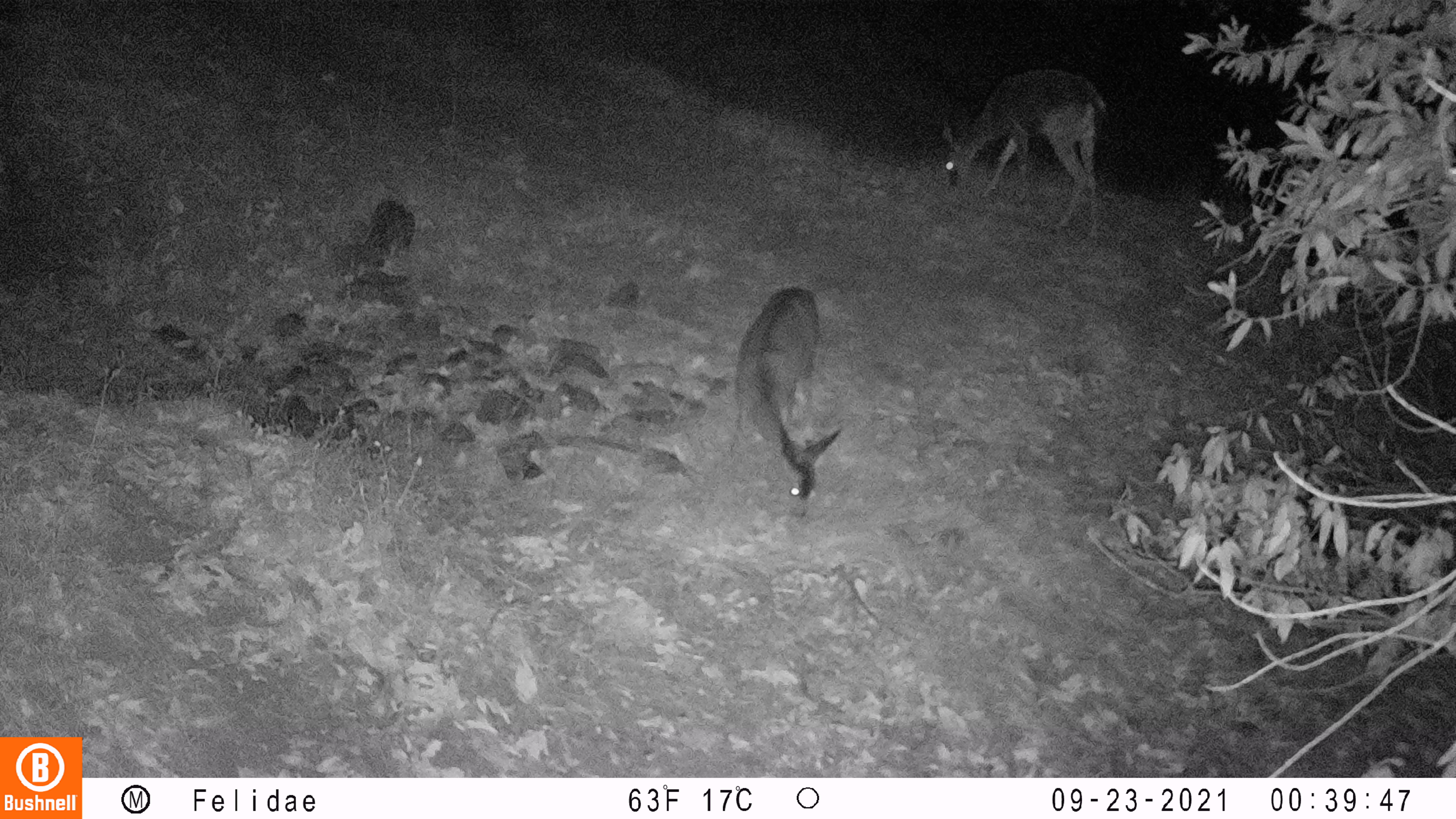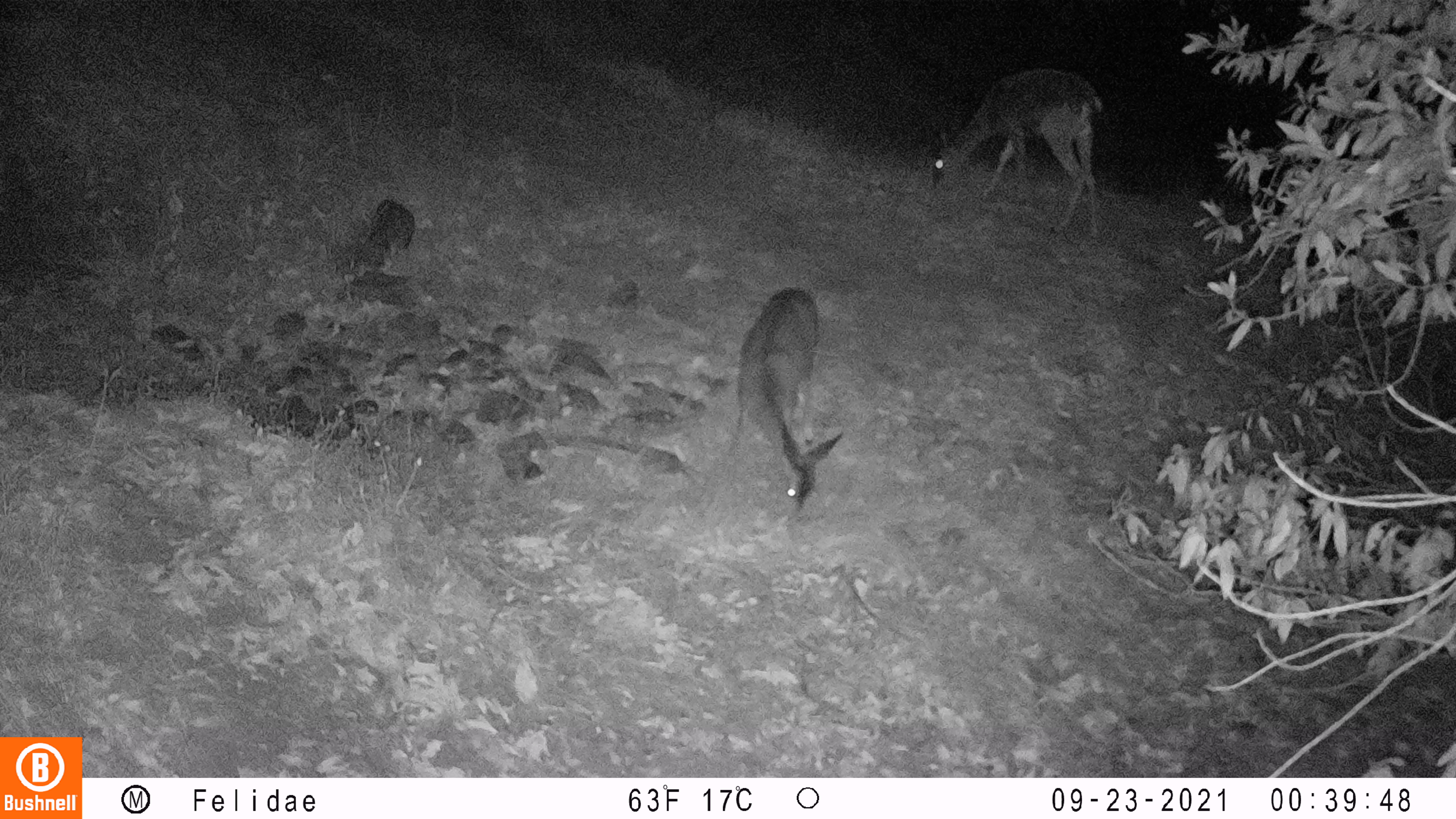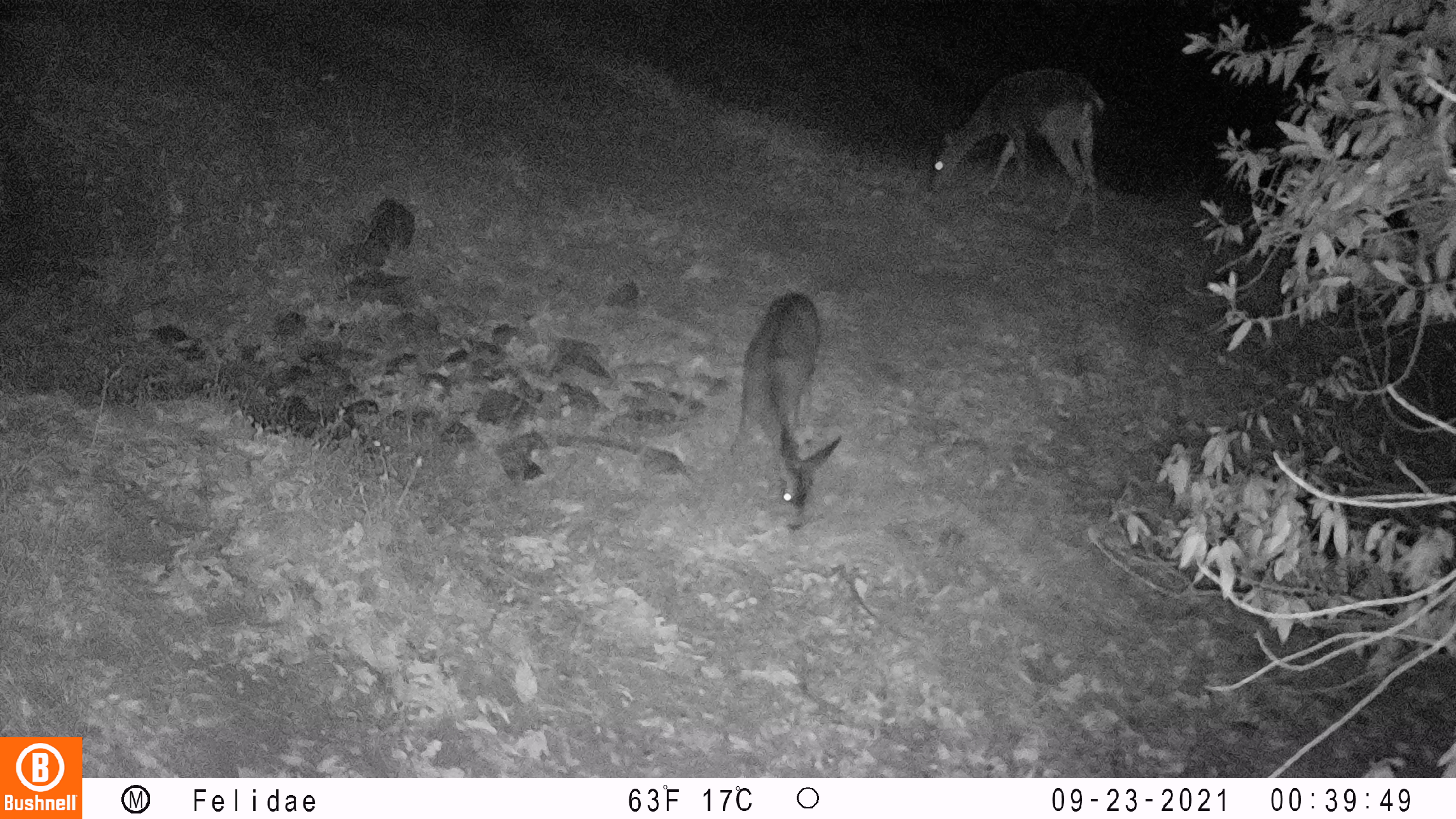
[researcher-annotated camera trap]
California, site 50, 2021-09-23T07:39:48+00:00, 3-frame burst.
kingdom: Animalia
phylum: Chordata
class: Mammalia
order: Artiodactyla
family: Cervidae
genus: Odocoileus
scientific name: Odocoileus hemionus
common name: mule deer